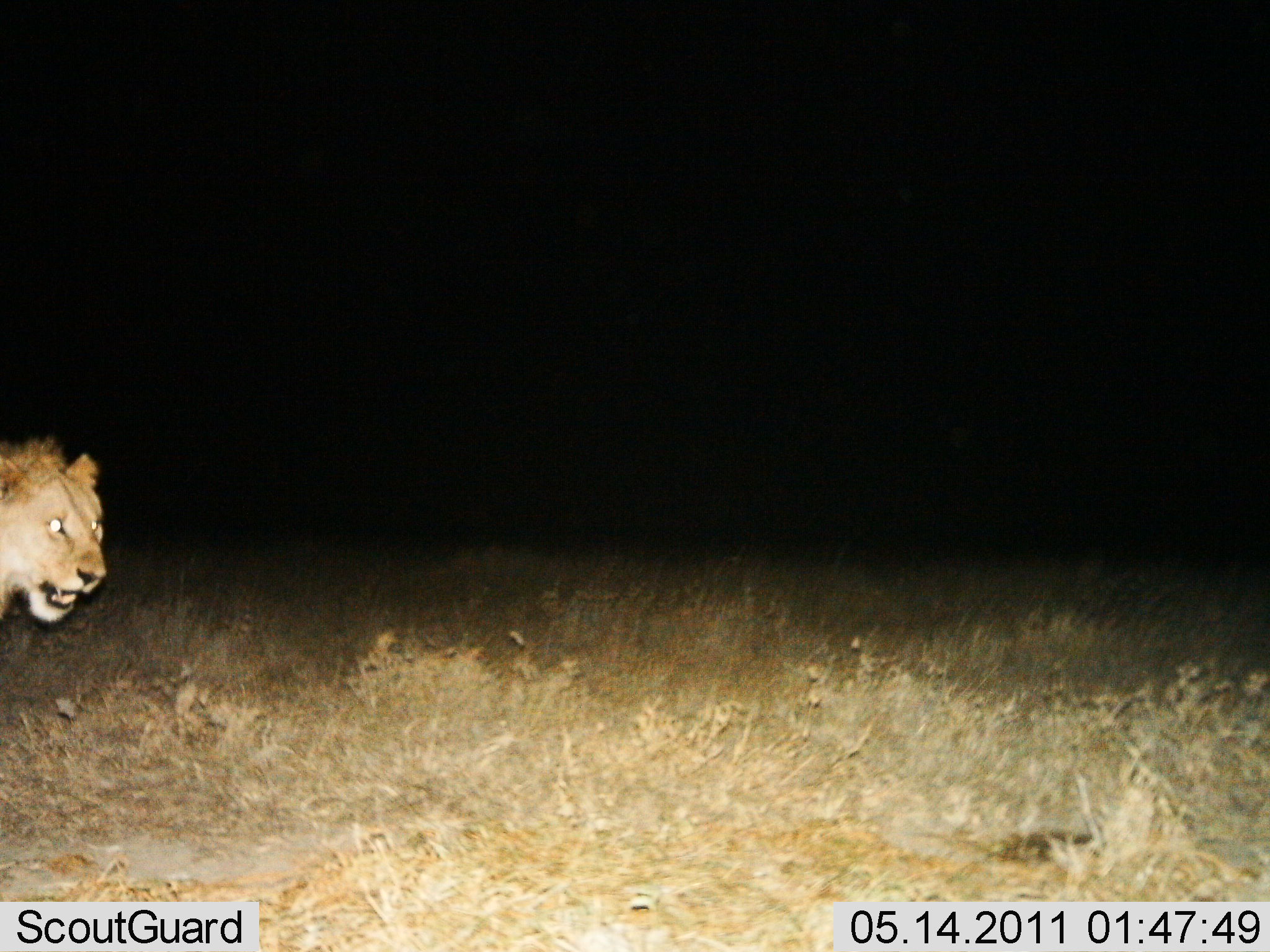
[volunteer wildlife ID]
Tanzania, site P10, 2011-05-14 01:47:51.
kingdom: Animalia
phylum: Chordata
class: Mammalia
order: Carnivora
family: Felidae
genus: Panthera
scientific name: Panthera leo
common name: lion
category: lionmale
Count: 1.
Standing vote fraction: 50%.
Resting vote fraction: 0%.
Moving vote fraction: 50%.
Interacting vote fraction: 0%.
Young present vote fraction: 0%.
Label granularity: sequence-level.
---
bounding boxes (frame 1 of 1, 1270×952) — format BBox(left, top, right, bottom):
animal: BBox(0, 432, 108, 630)